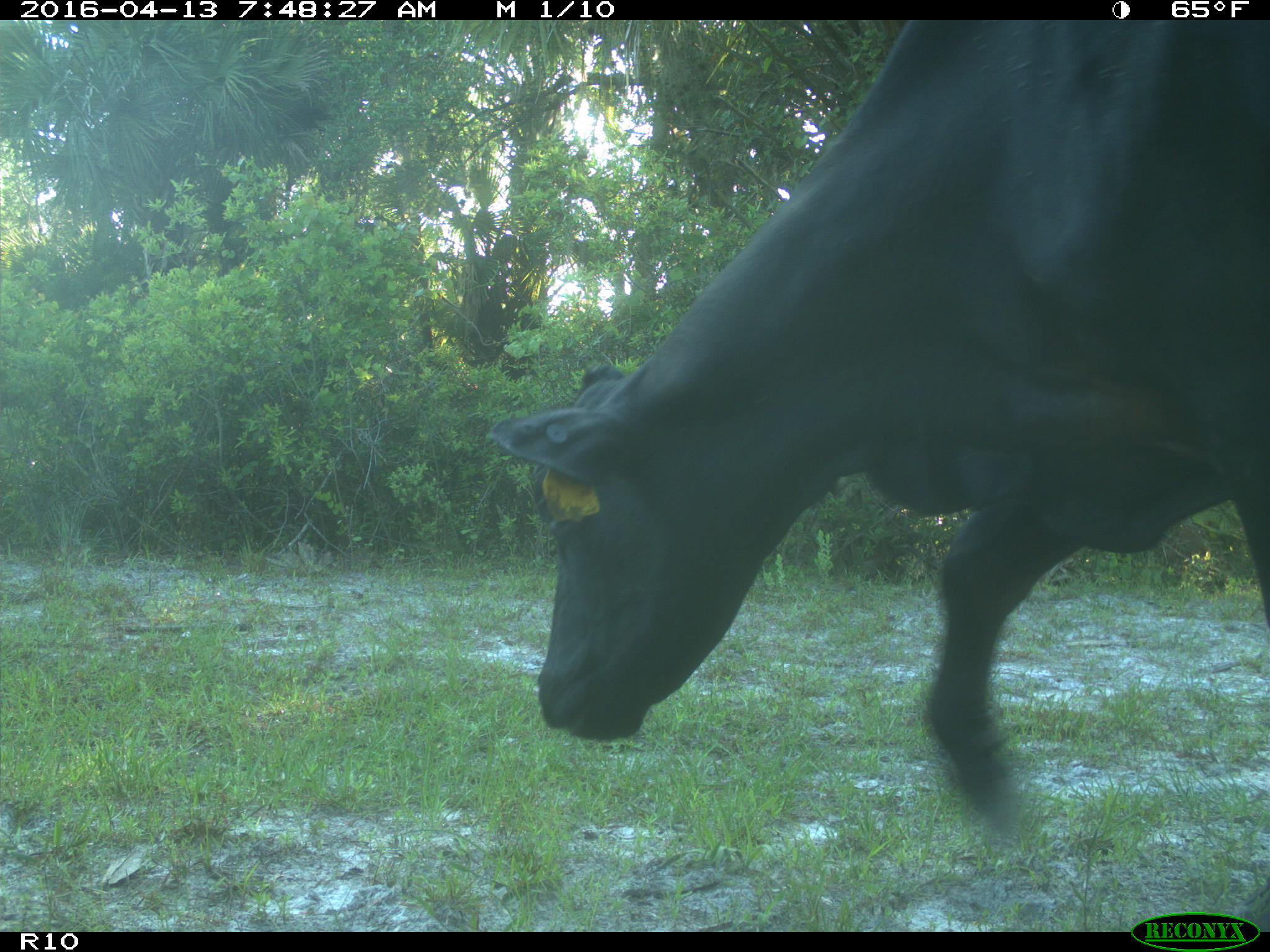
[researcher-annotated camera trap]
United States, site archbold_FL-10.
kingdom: Animalia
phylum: Chordata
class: Mammalia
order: Artiodactyla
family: Bovidae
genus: Bos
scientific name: Bos taurus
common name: domestic cow